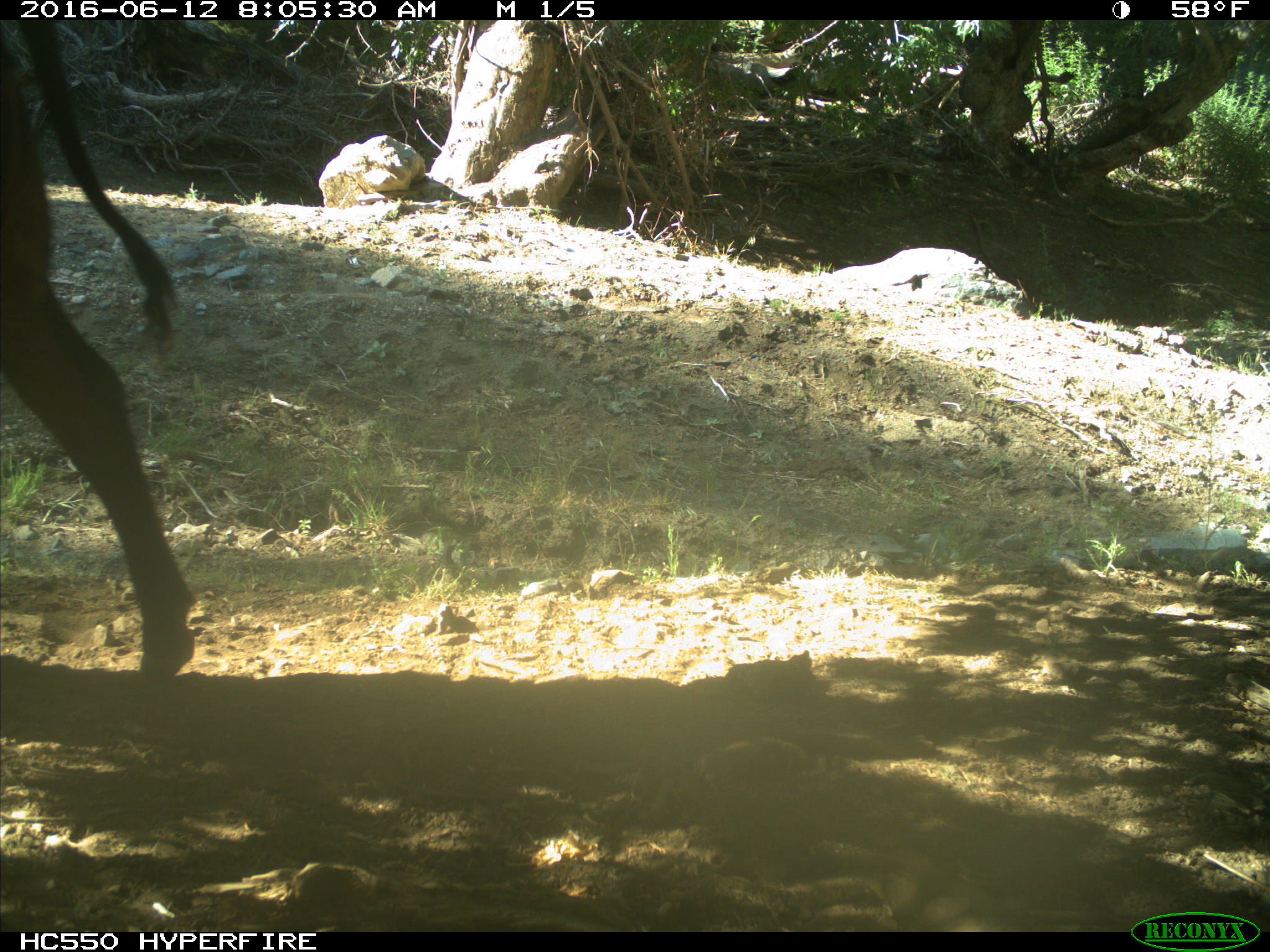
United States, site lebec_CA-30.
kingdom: Animalia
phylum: Chordata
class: Mammalia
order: Artiodactyla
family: Bovidae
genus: Bos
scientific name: Bos taurus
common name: domestic cow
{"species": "Bos taurus (domestic cow)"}